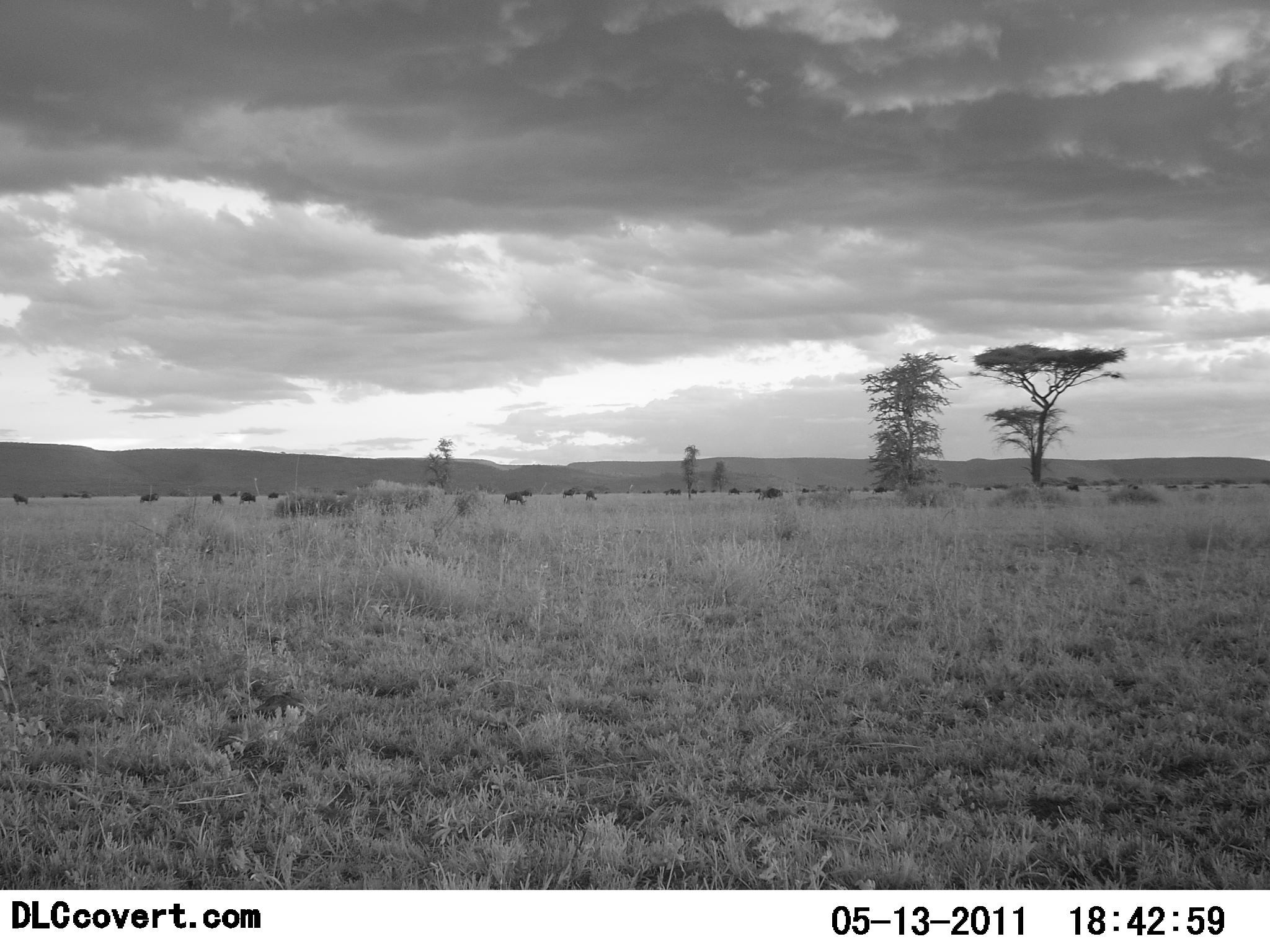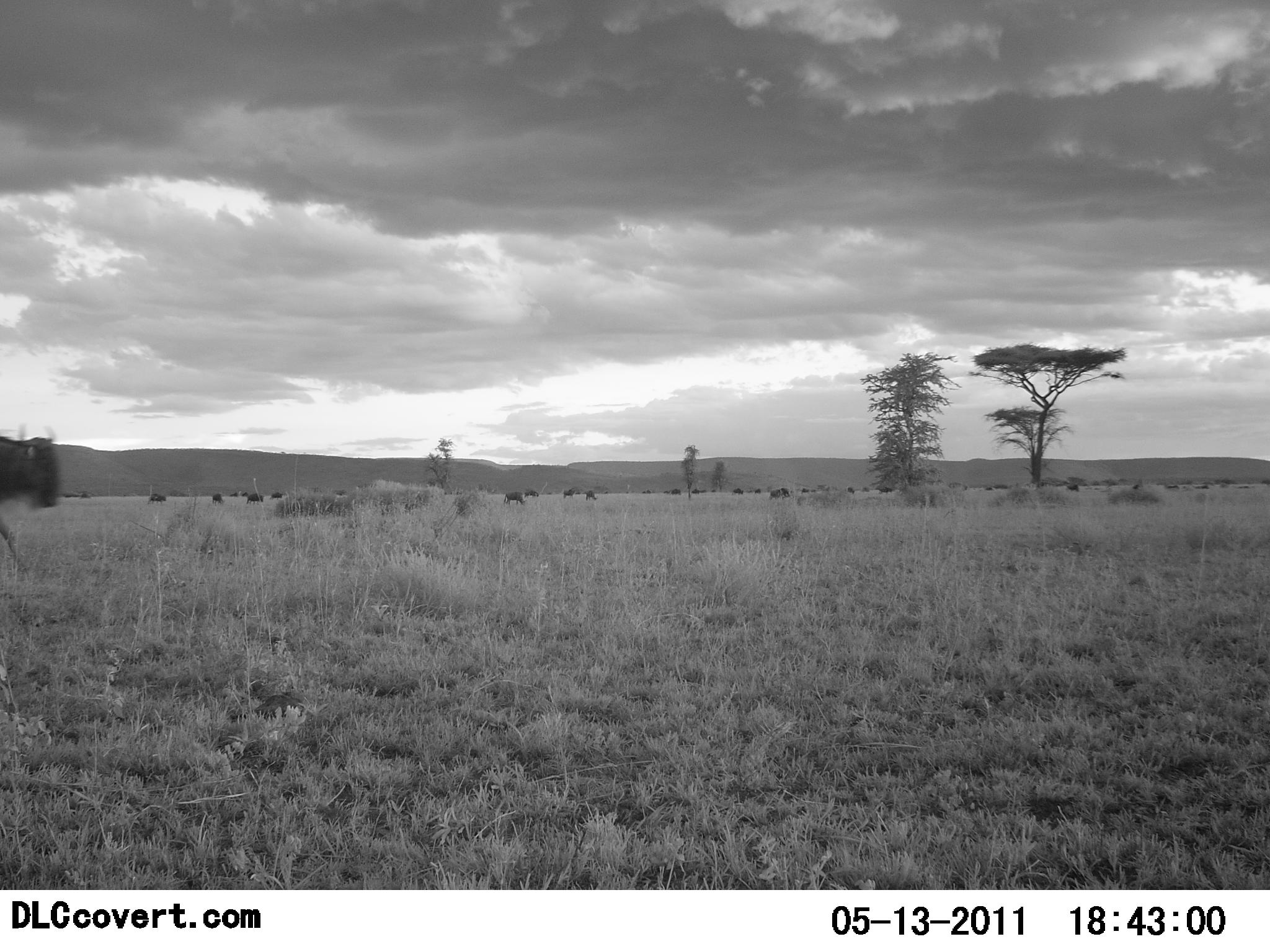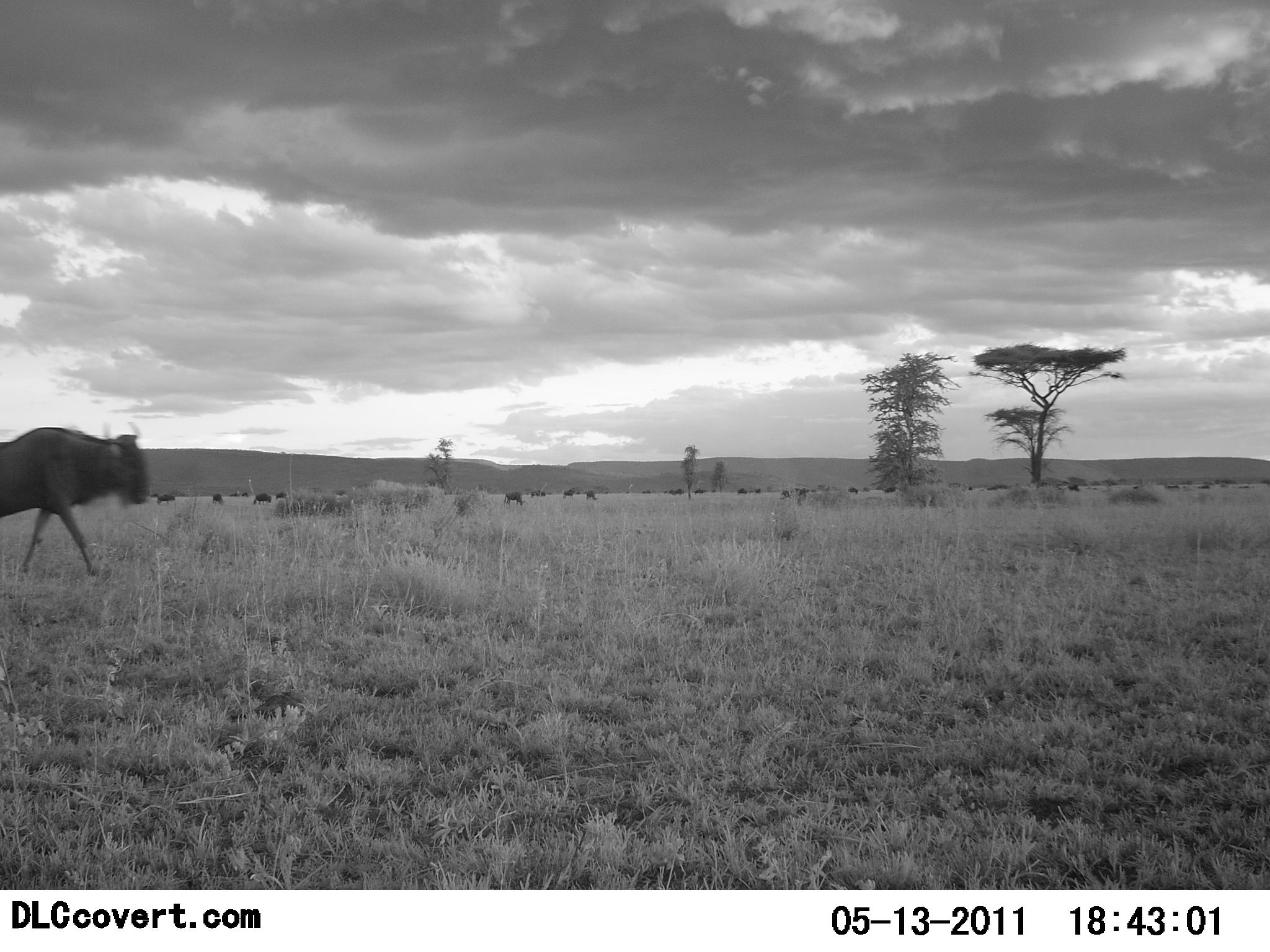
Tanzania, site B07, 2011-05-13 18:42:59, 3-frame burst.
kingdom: Animalia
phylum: Chordata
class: Mammalia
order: Artiodactyla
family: Bovidae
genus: Connochaetes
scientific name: Connochaetes taurinus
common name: blue wildebeest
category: wildebeest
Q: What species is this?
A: Wildebeest (blue wildebeest) (Connochaetes taurinus).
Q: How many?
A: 11-50.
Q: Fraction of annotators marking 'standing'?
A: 8%.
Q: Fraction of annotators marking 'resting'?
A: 0%.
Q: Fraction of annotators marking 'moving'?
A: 83%.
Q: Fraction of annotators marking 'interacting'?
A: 0%.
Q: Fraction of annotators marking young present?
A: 0%.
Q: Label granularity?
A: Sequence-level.